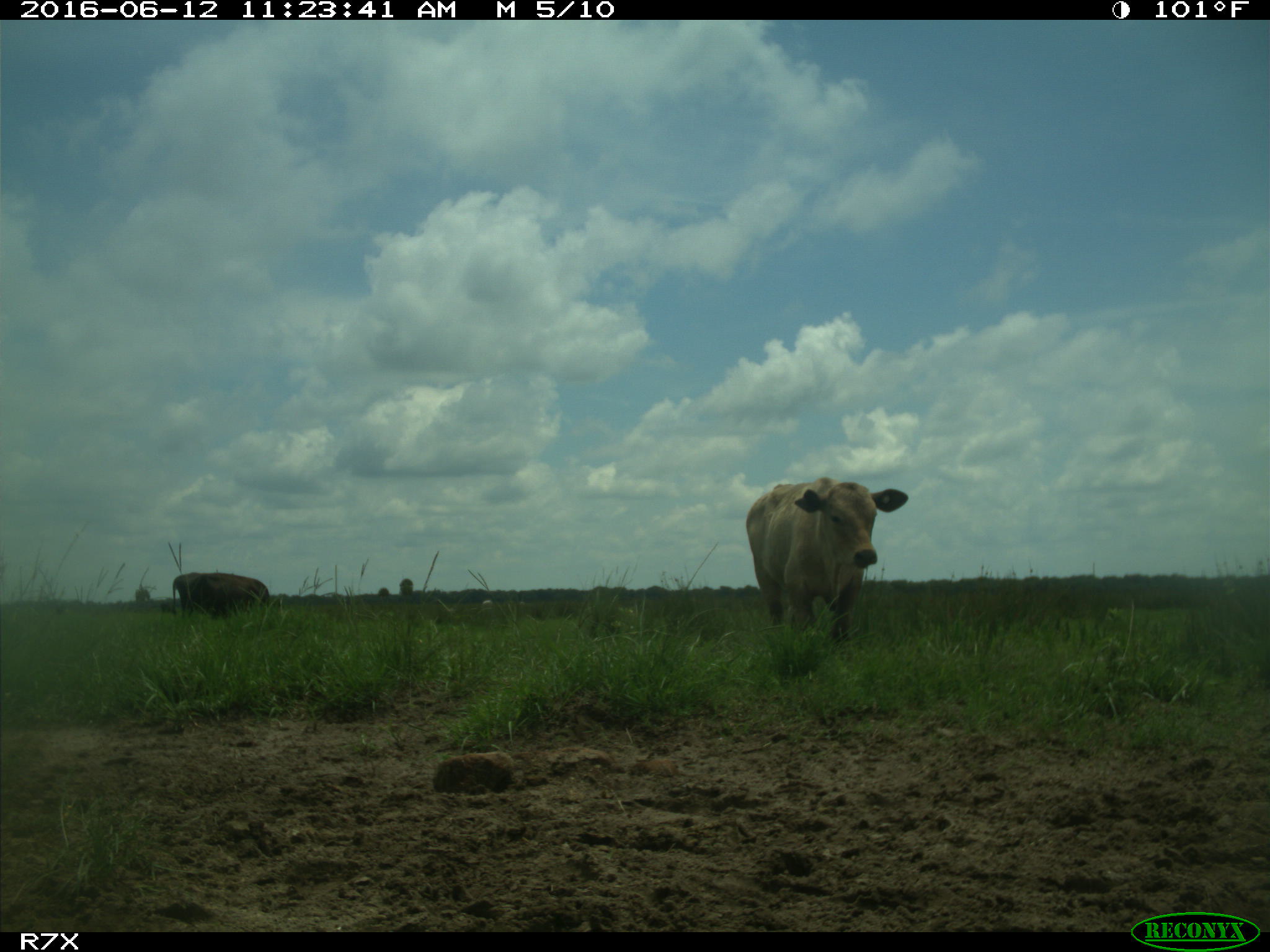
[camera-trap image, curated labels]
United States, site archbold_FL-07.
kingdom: Animalia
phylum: Chordata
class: Mammalia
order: Artiodactyla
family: Bovidae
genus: Bos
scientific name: Bos taurus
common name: domestic cow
Bos taurus (domestic cow).